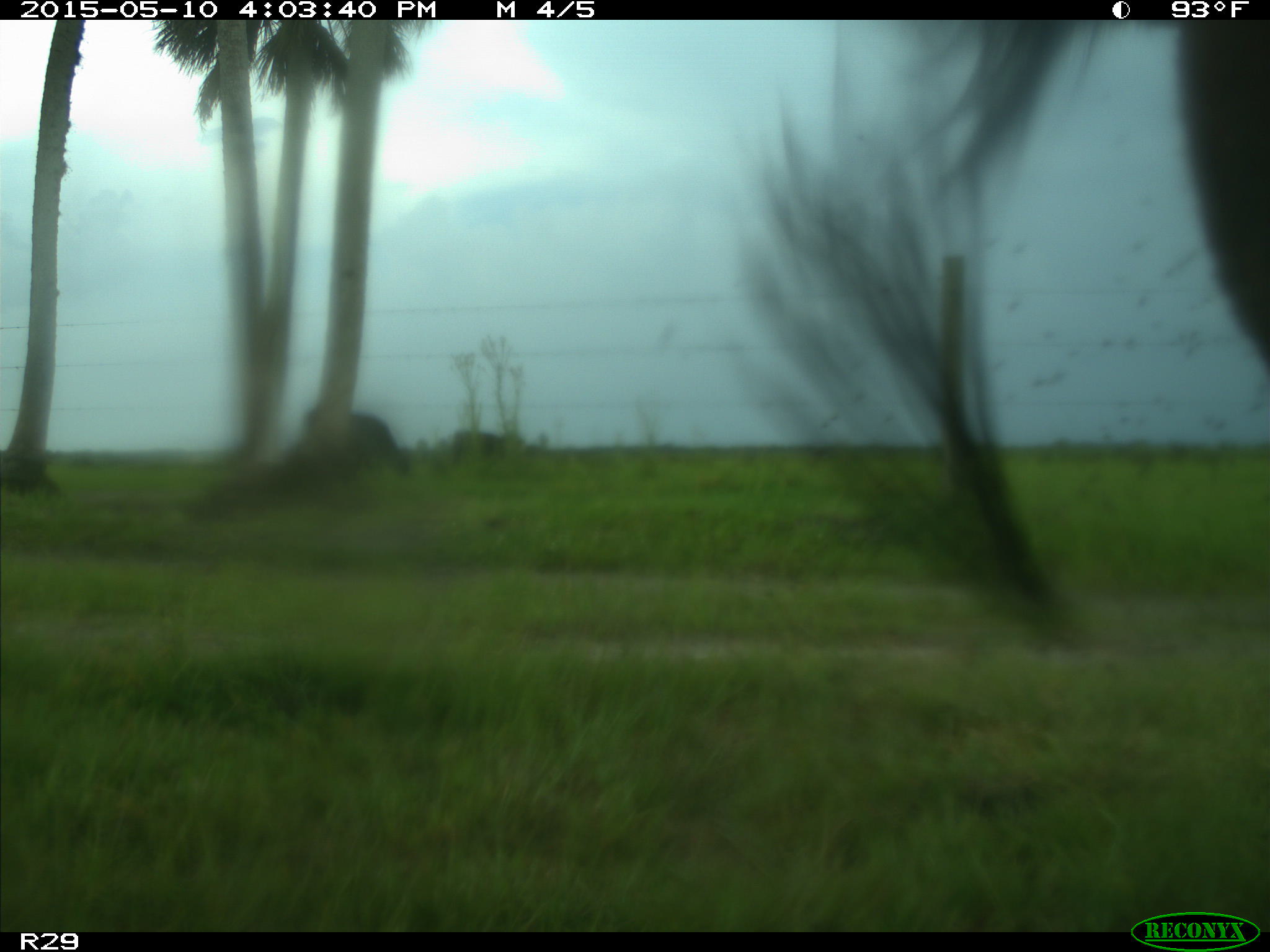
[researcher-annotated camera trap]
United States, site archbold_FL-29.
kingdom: Animalia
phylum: Chordata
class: Mammalia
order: Artiodactyla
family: Bovidae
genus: Bos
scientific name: Bos taurus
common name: domestic cow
Bos taurus (domestic cow).